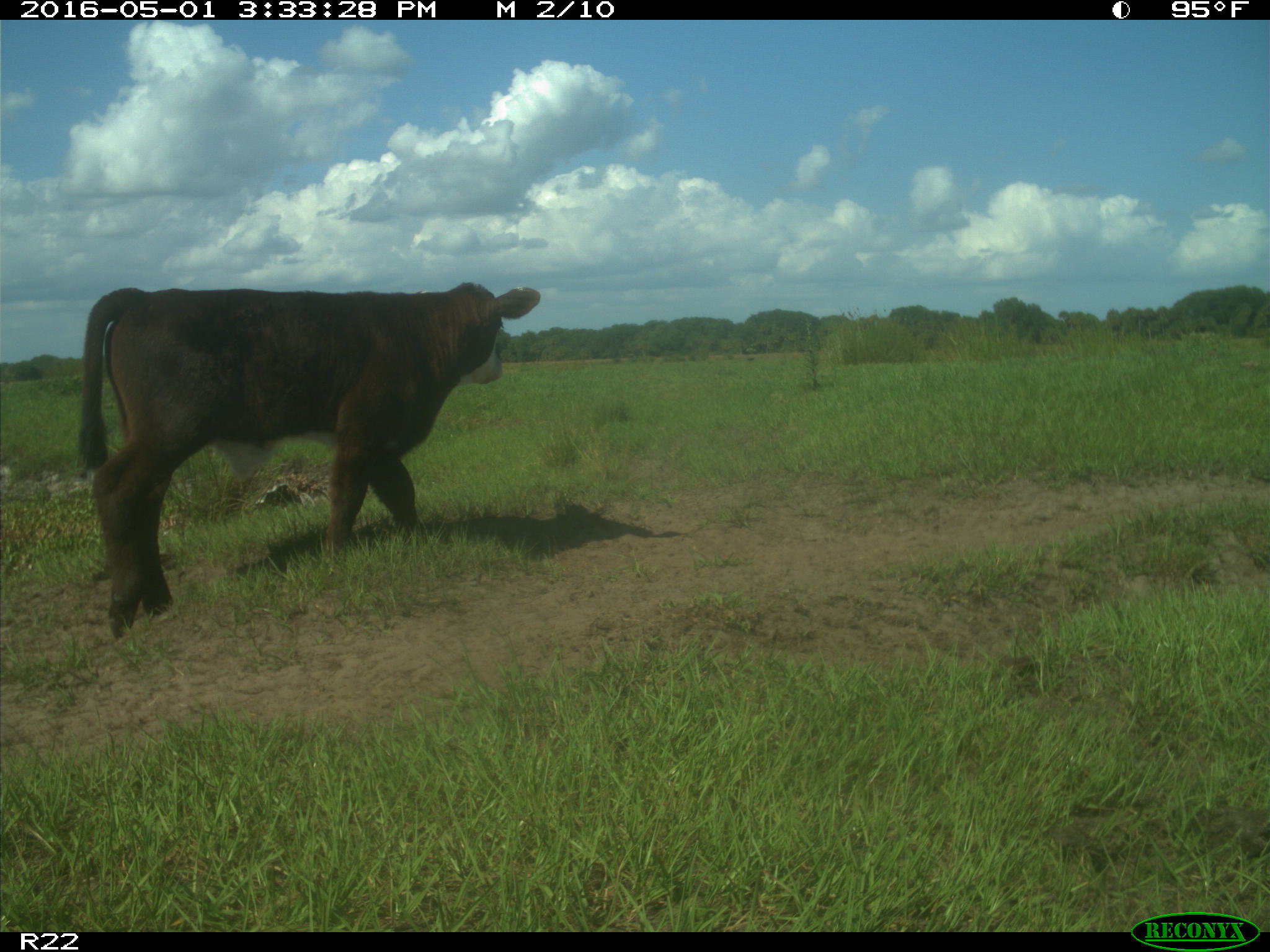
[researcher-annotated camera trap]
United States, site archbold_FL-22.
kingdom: Animalia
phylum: Chordata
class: Mammalia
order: Artiodactyla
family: Bovidae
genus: Bos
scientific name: Bos taurus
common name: domestic cow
Bos taurus (domestic cow).